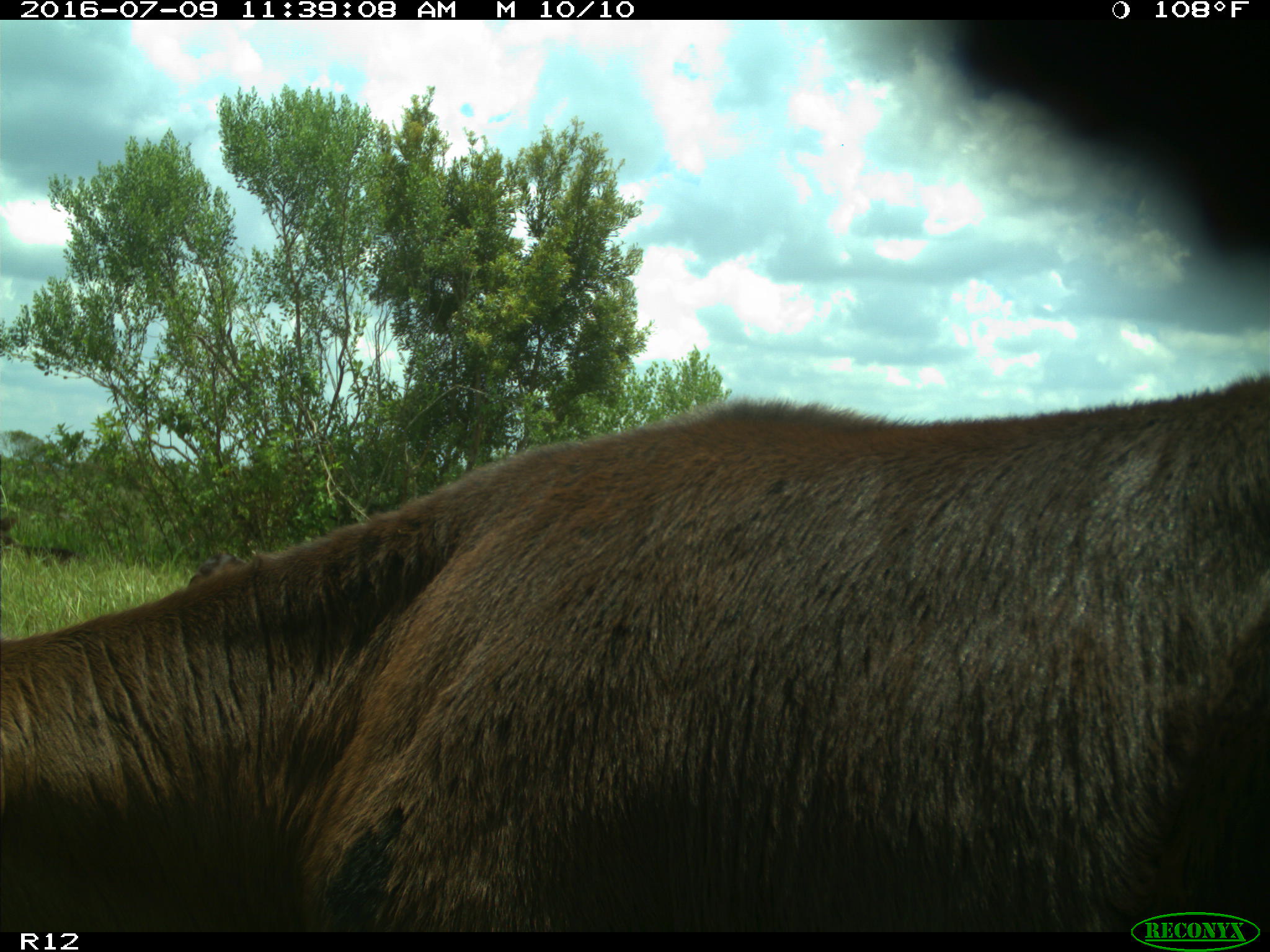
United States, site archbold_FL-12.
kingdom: Animalia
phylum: Chordata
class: Mammalia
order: Artiodactyla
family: Bovidae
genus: Bos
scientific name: Bos taurus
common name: domestic cow